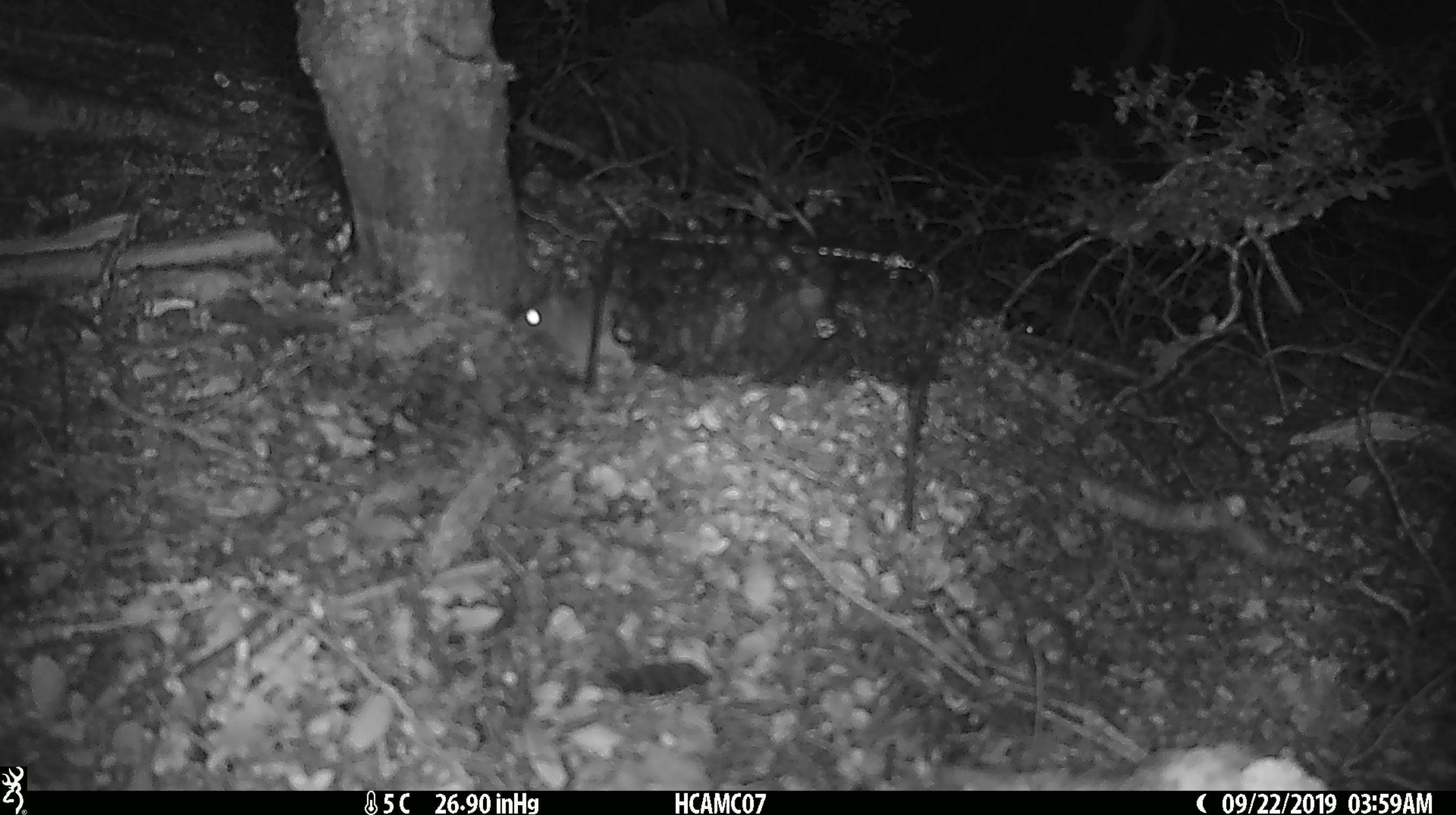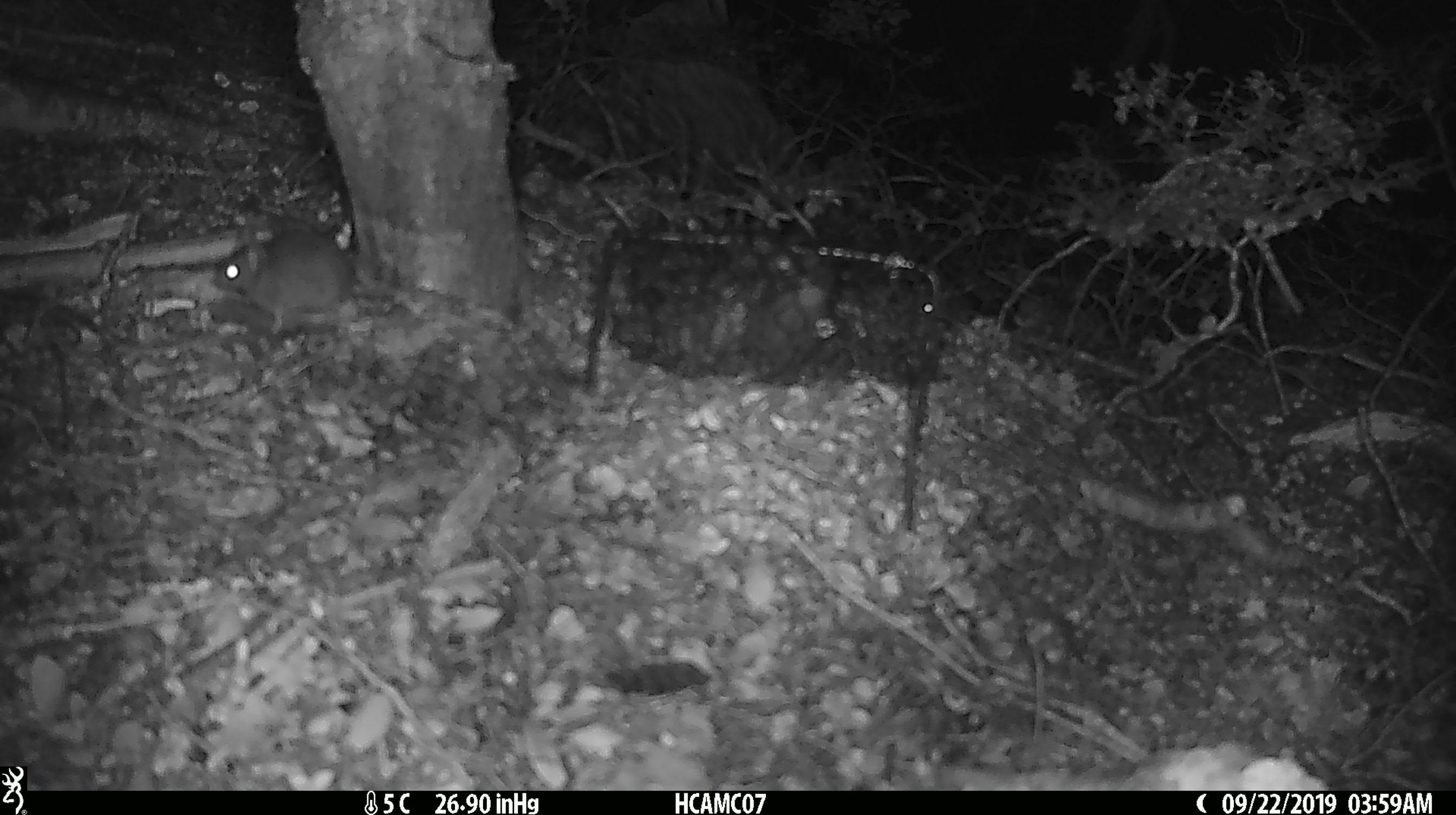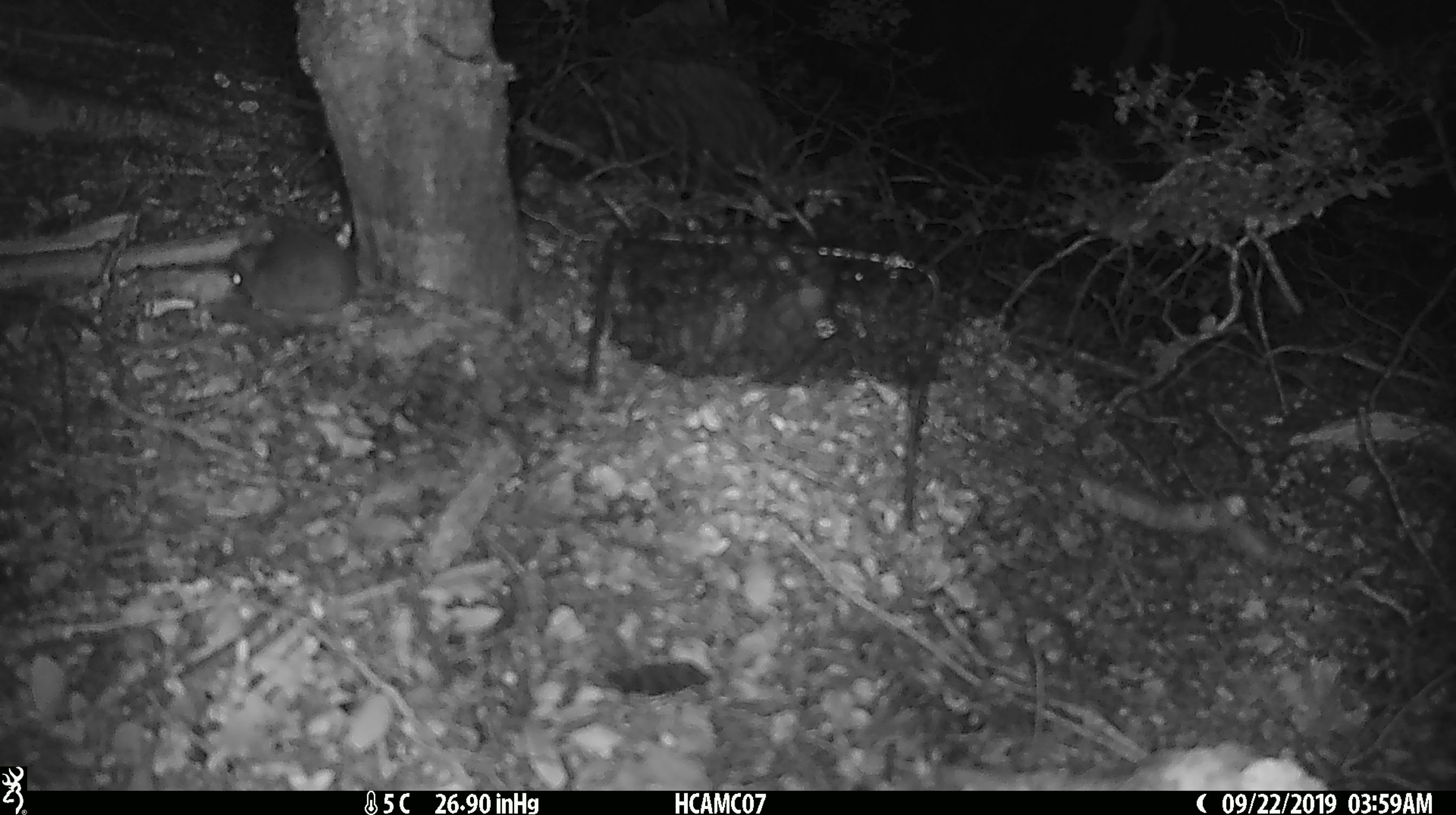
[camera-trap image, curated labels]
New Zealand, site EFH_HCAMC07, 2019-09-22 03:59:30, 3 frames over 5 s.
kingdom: Animalia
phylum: Chordata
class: Mammalia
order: Rodentia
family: Muridae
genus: Mus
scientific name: Mus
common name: mouse